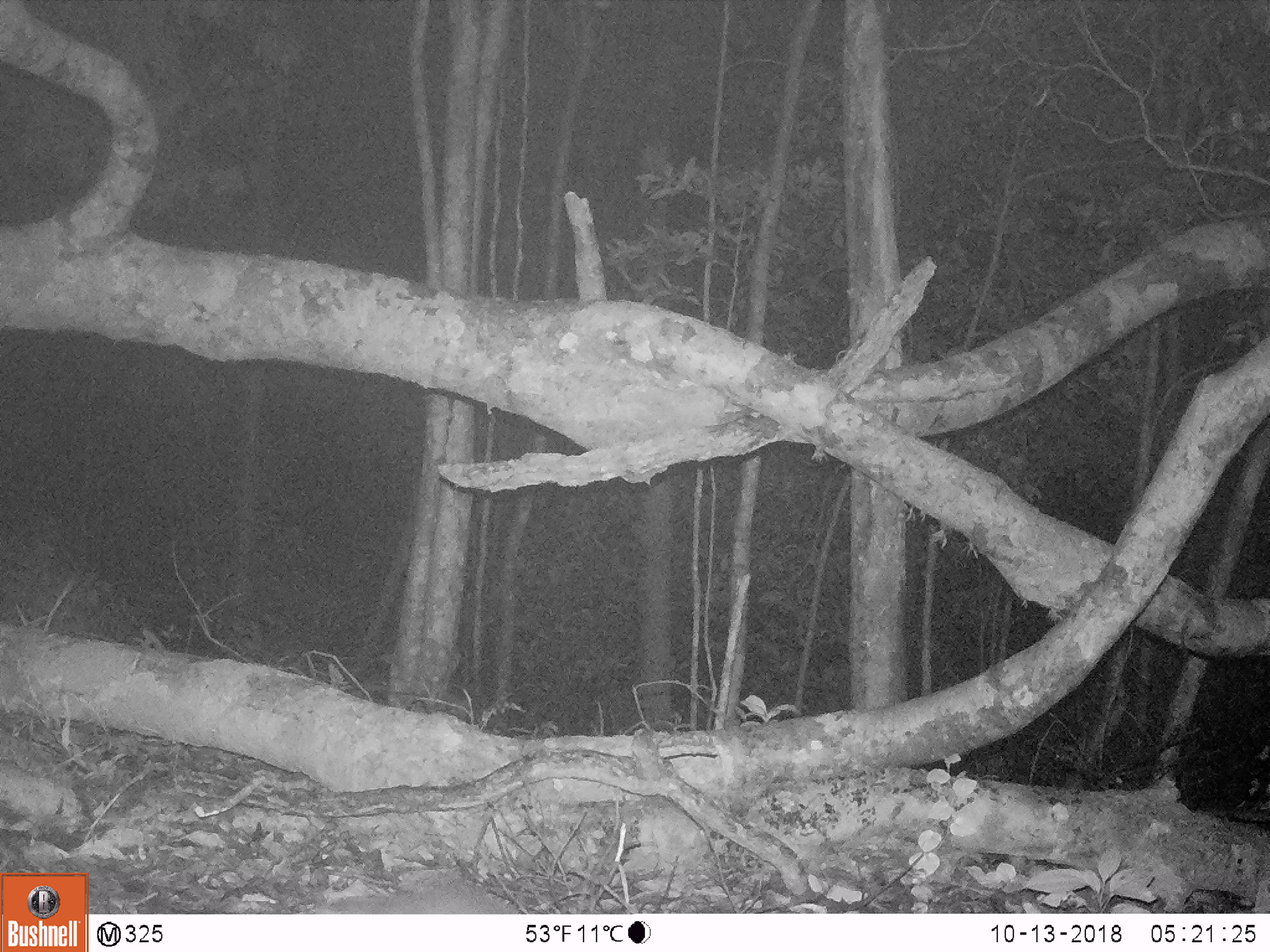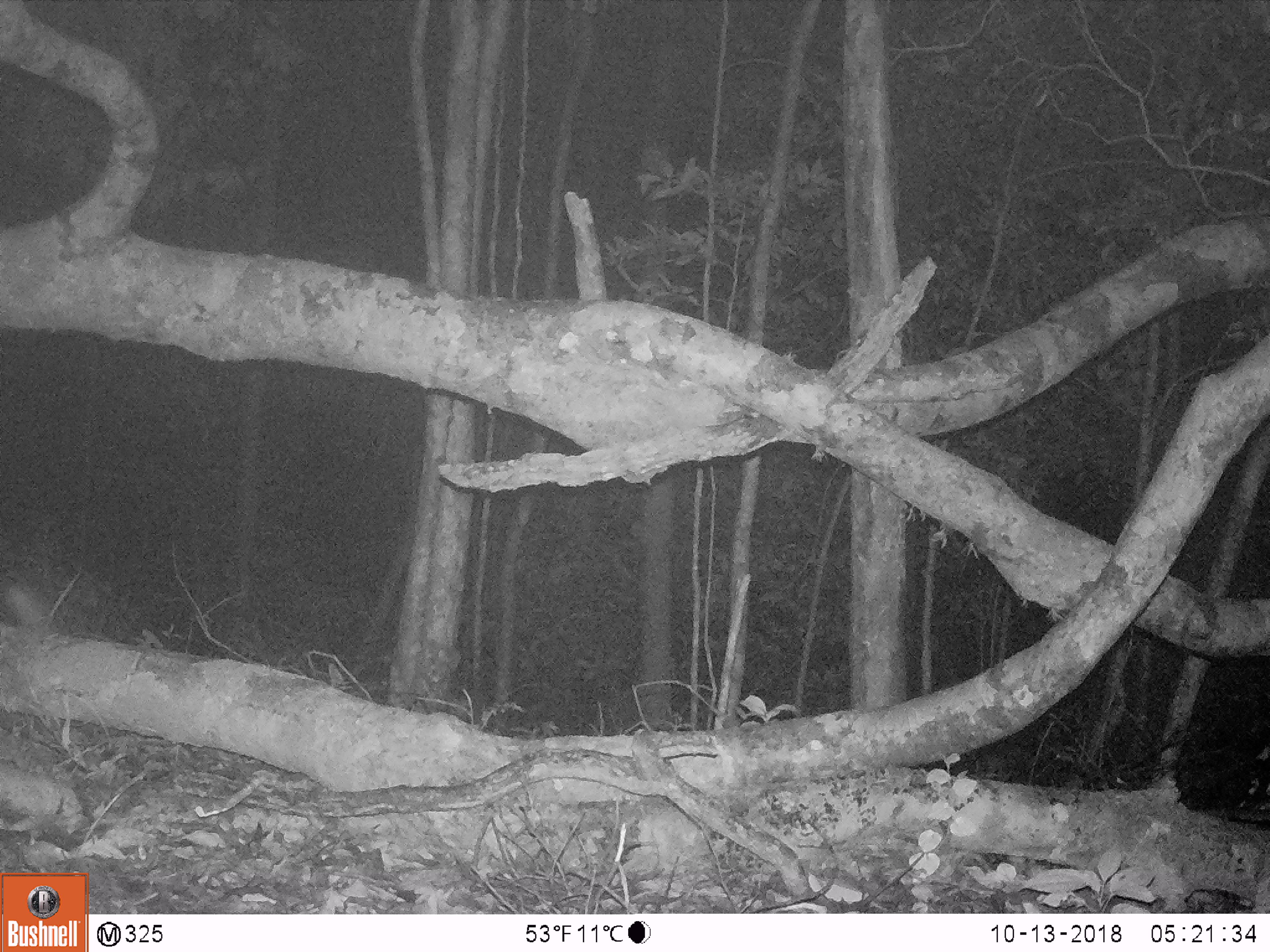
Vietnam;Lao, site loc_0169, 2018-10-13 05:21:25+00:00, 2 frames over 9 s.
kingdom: Animalia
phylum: Chordata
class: Mammalia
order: Carnivora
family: Mustelidae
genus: Melogale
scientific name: Melogale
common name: ferret badger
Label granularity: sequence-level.